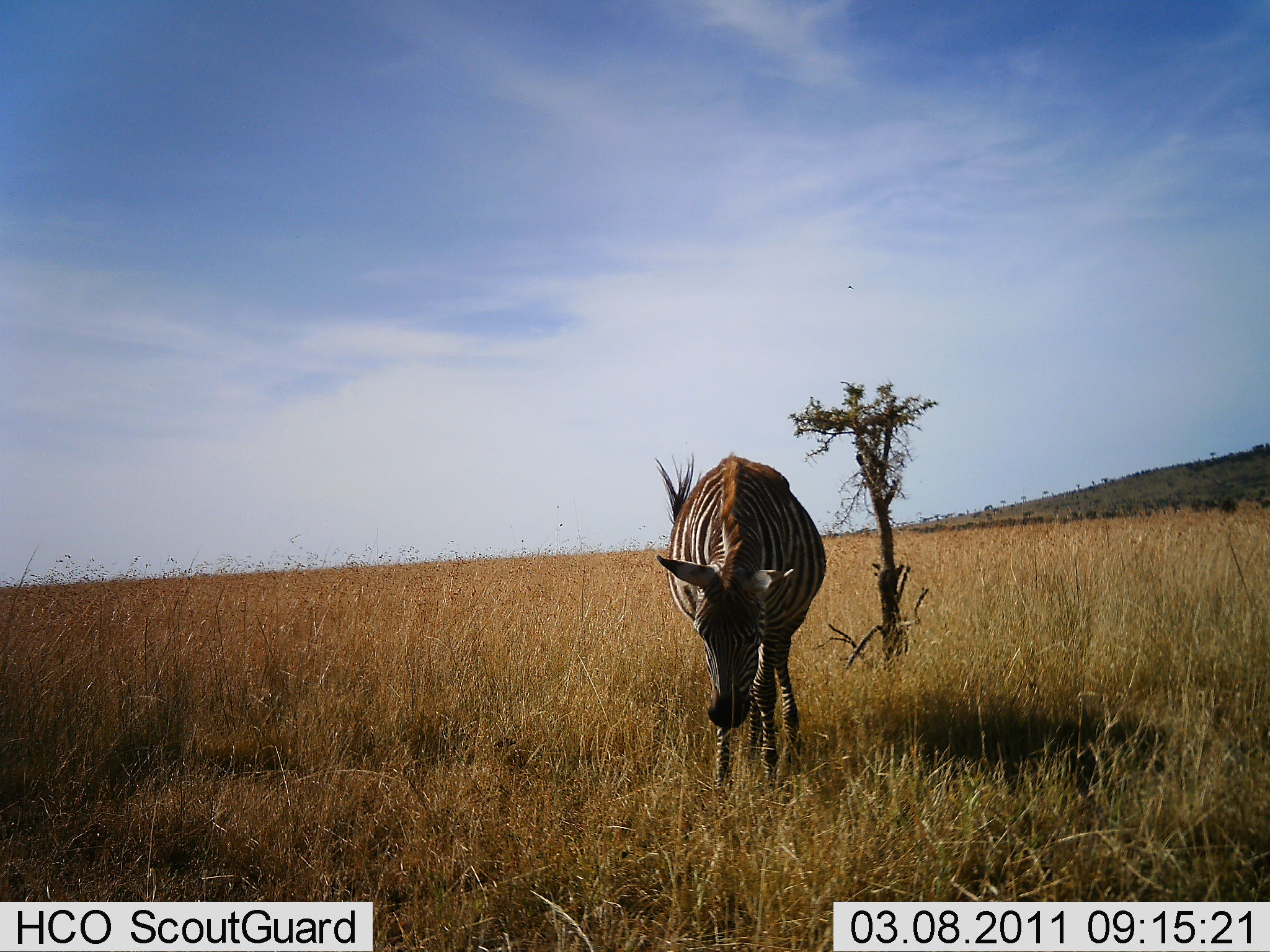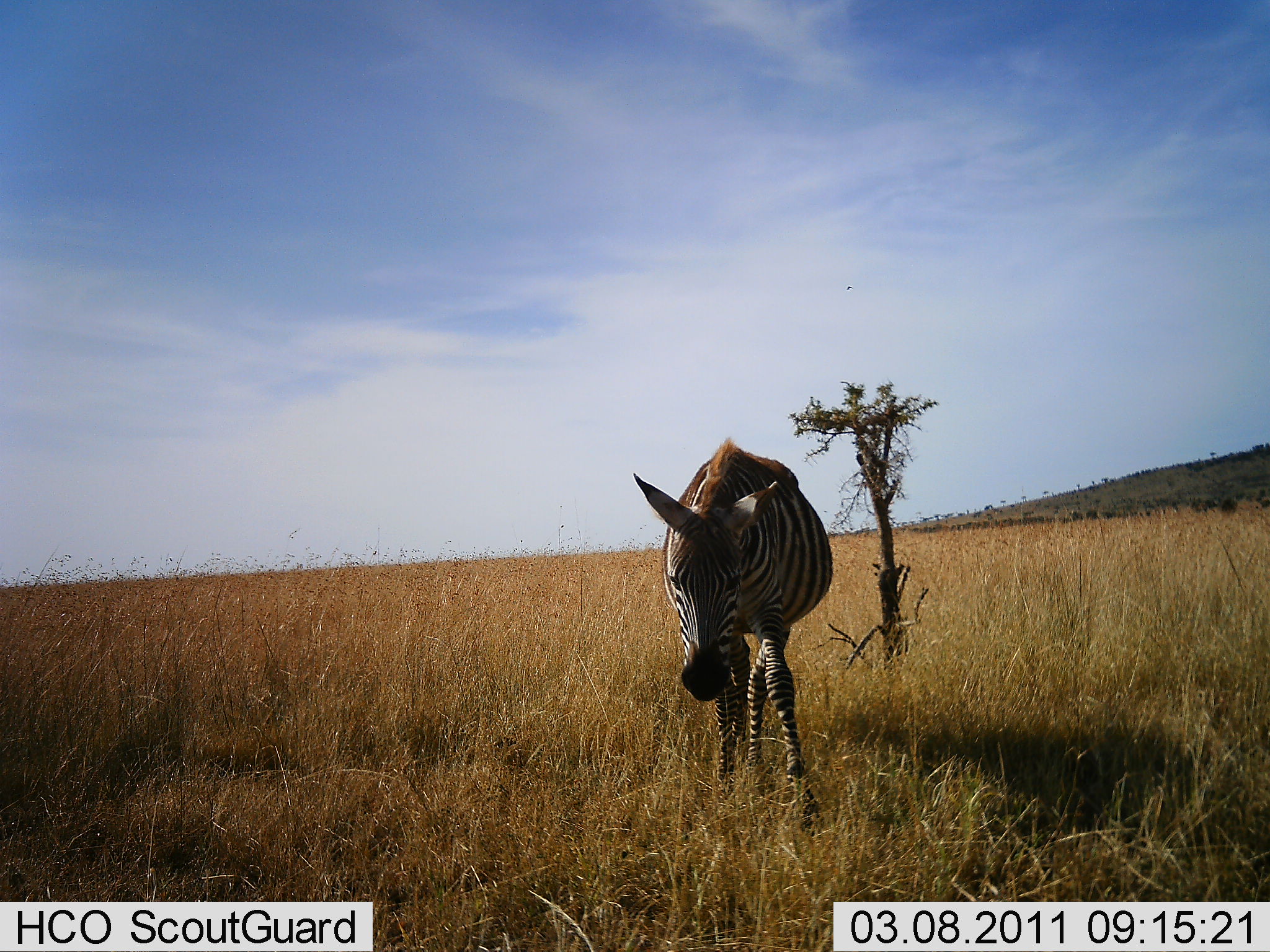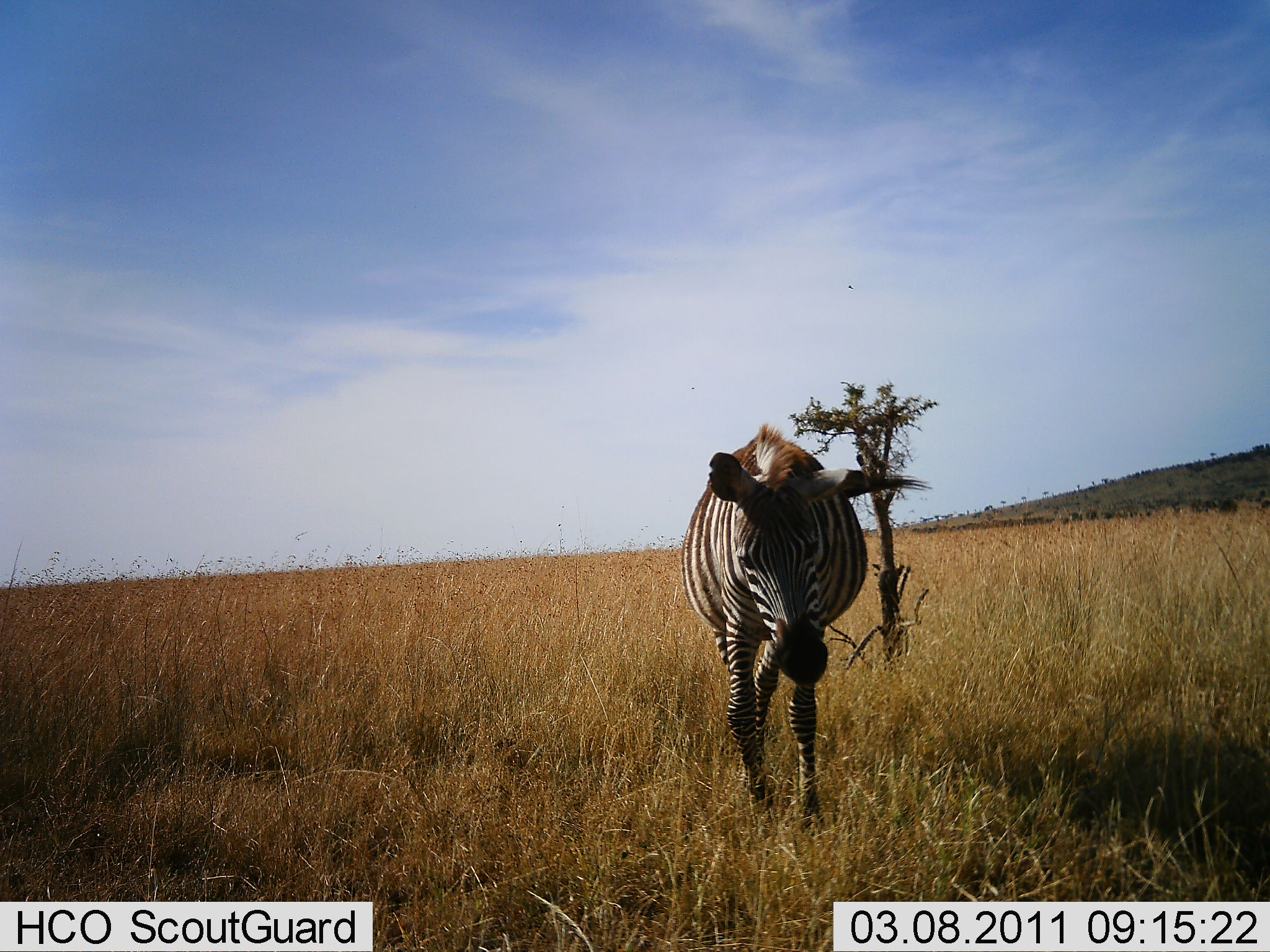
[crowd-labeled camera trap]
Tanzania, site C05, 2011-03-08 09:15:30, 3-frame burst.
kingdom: Animalia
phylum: Chordata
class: Mammalia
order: Perissodactyla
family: Equidae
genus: Equus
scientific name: Equus quagga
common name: plains zebra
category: zebra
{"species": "zebra (plains zebra) (Equus quagga)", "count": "1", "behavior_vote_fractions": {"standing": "0%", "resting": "0%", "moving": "85%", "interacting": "0%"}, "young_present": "0%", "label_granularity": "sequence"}